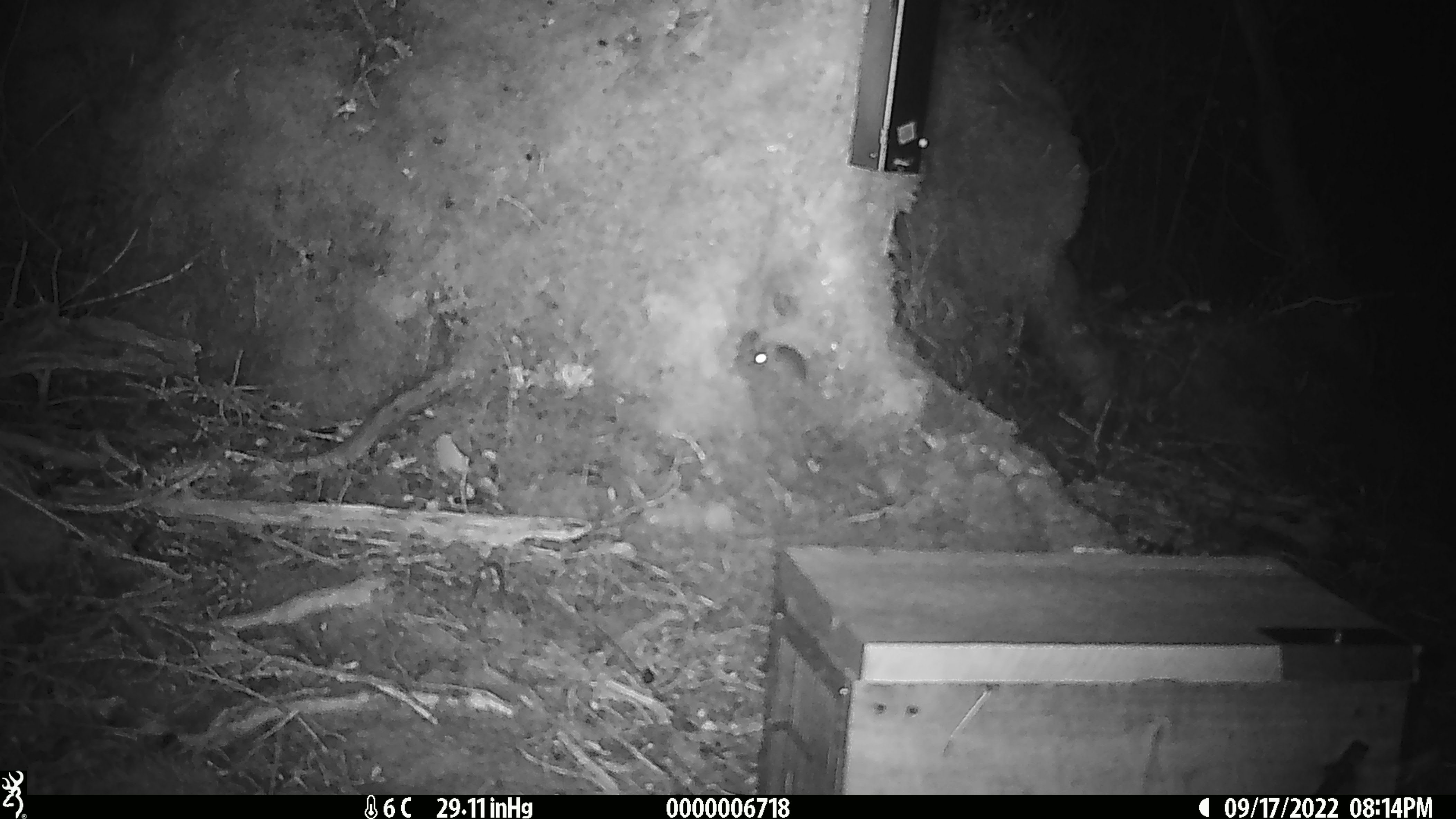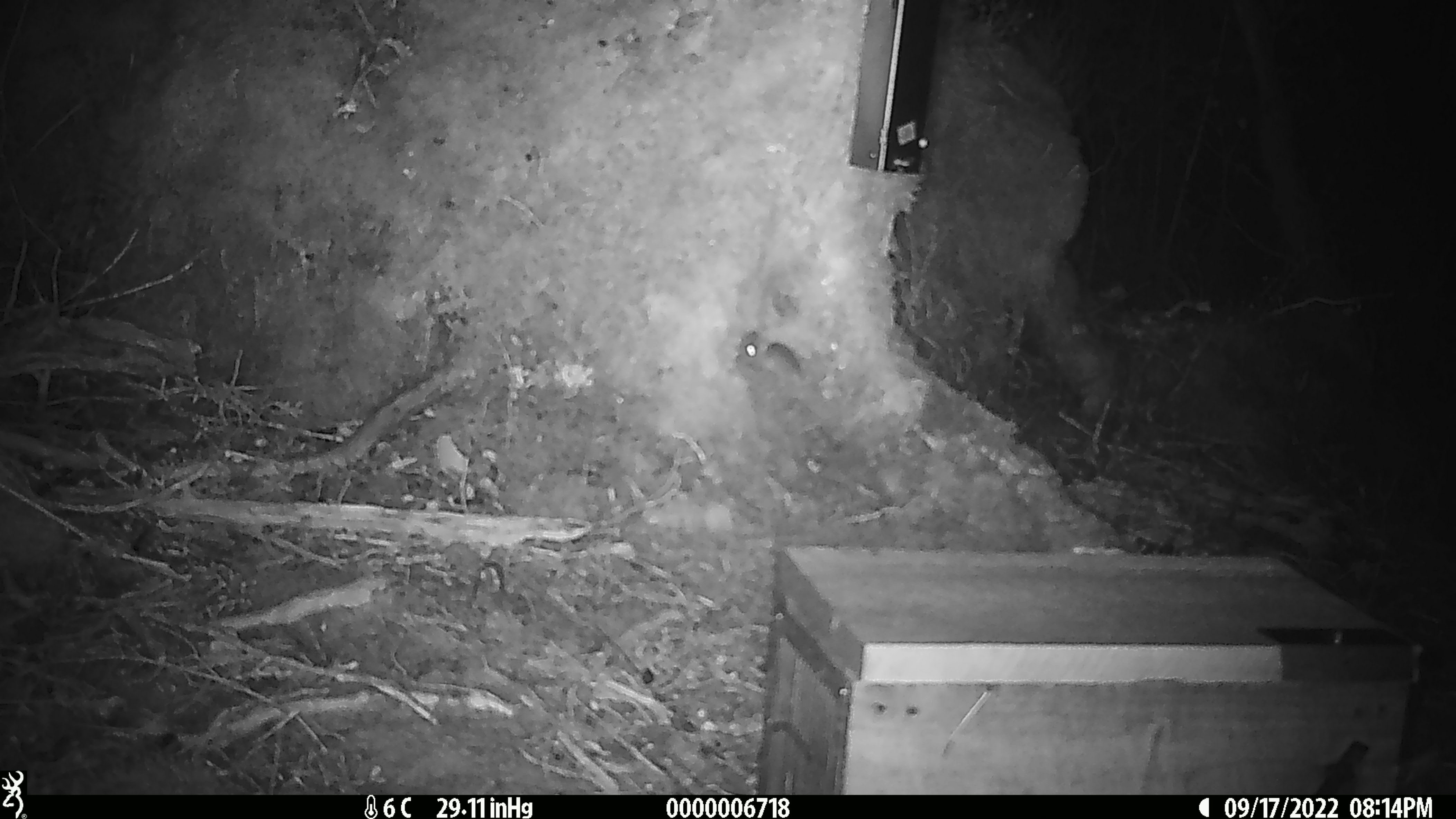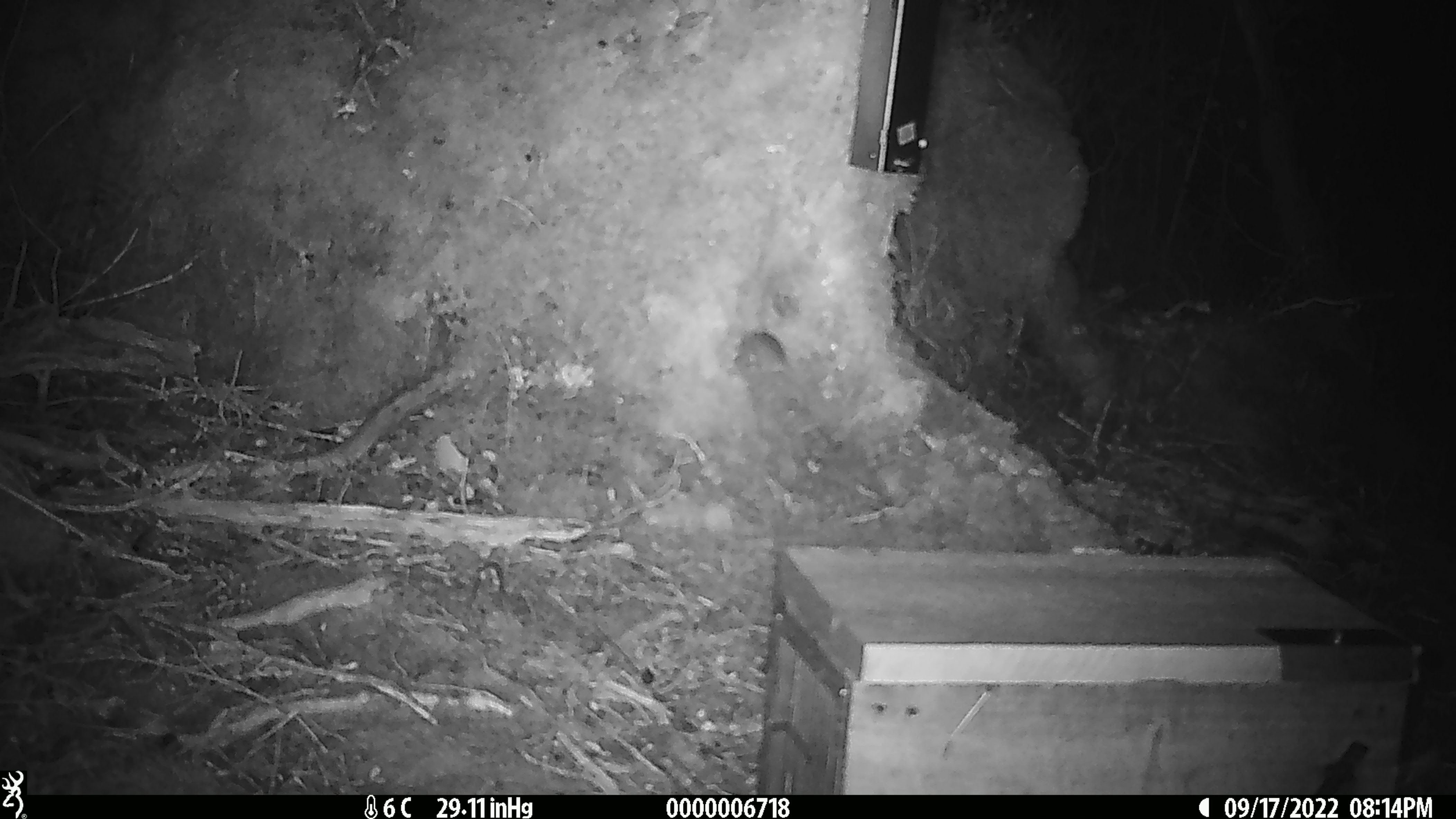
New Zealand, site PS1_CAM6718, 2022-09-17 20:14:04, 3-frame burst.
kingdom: Animalia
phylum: Chordata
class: Mammalia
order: Rodentia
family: Muridae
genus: Mus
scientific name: Mus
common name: mouse